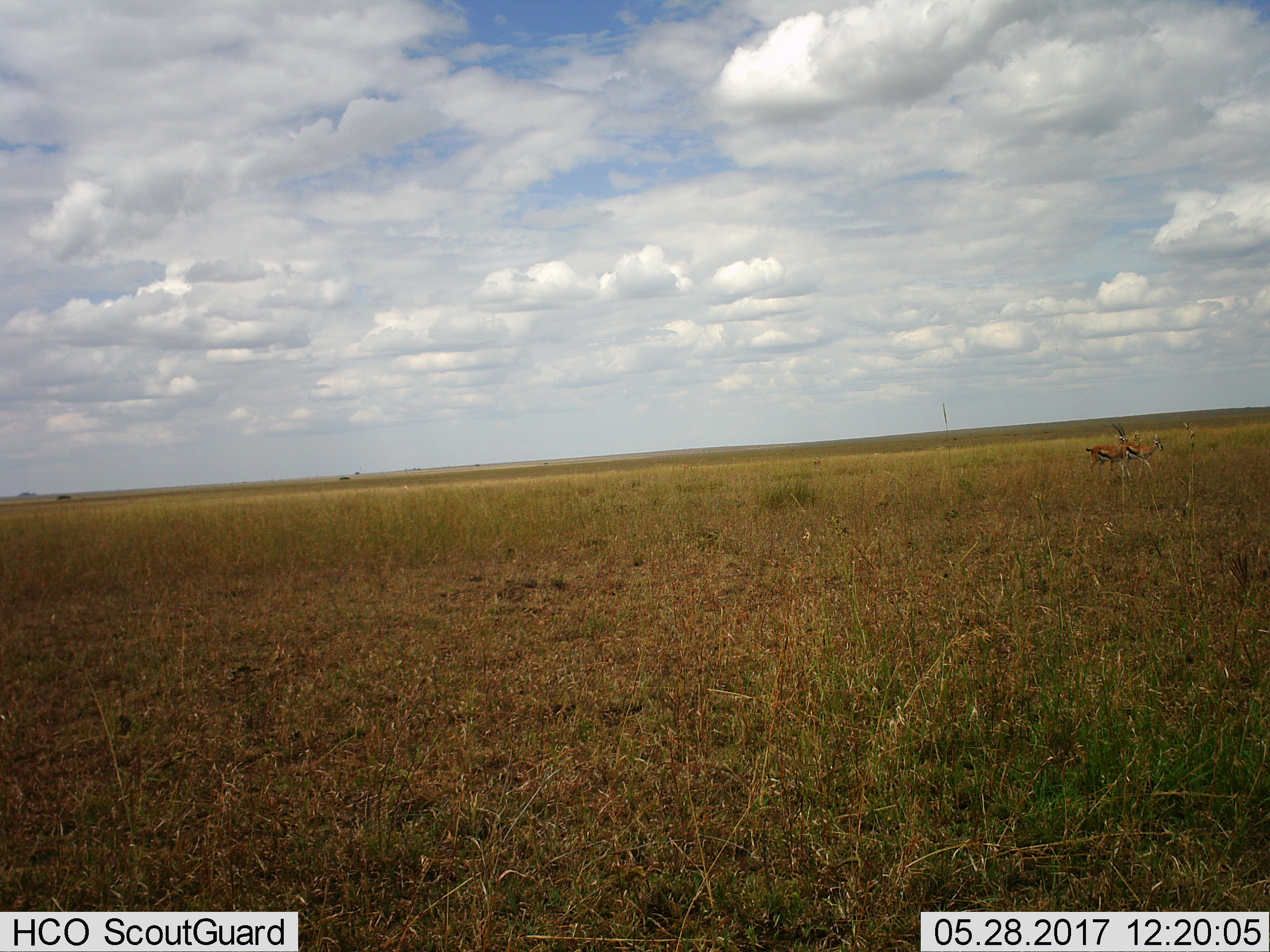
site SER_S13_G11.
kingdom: Animalia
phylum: Chordata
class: Mammalia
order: Artiodactyla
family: Bovidae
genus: Eudorcas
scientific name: Eudorcas thomsonii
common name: thomson's gazelle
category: gazellethomsons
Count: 2.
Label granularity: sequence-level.